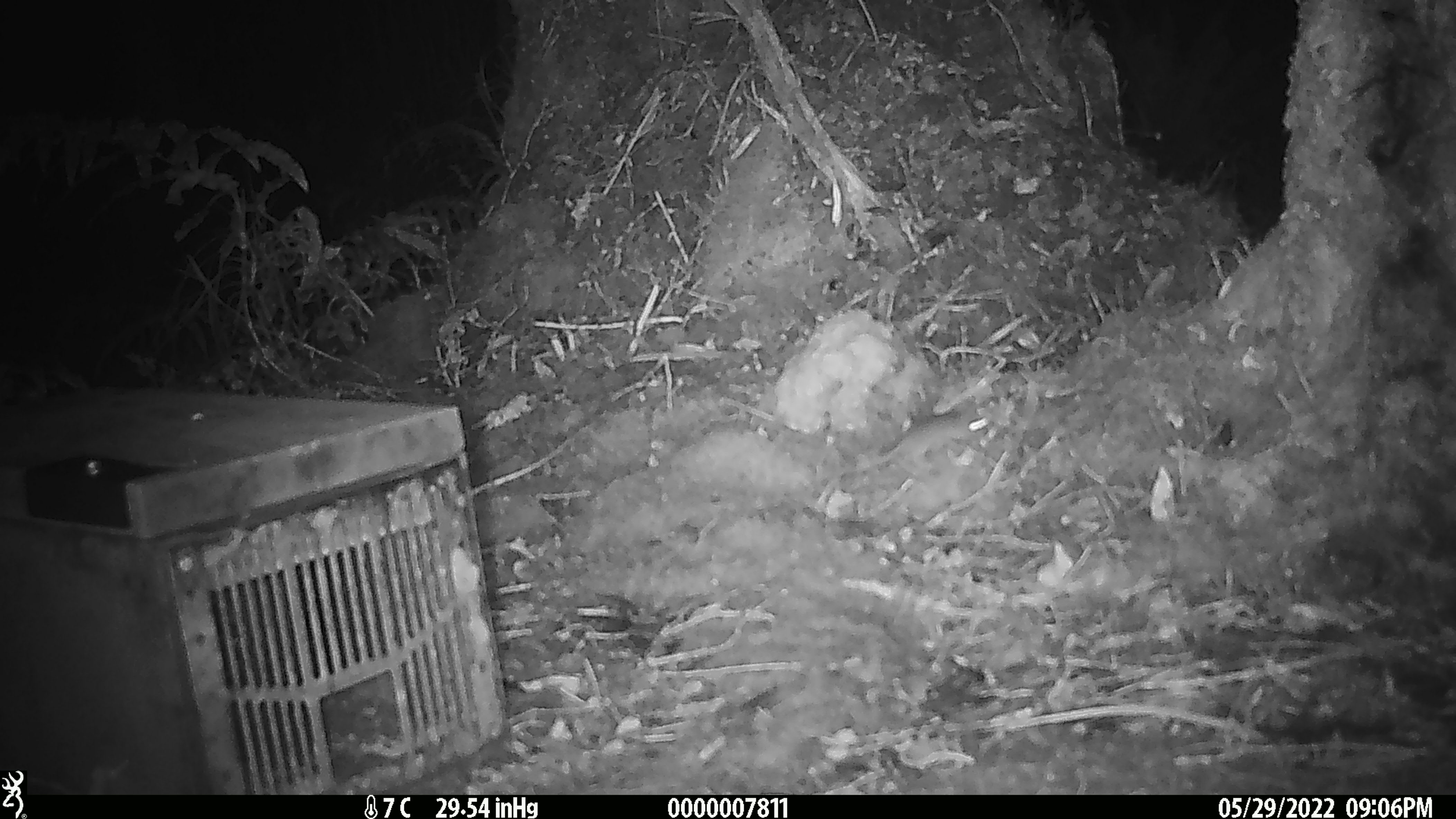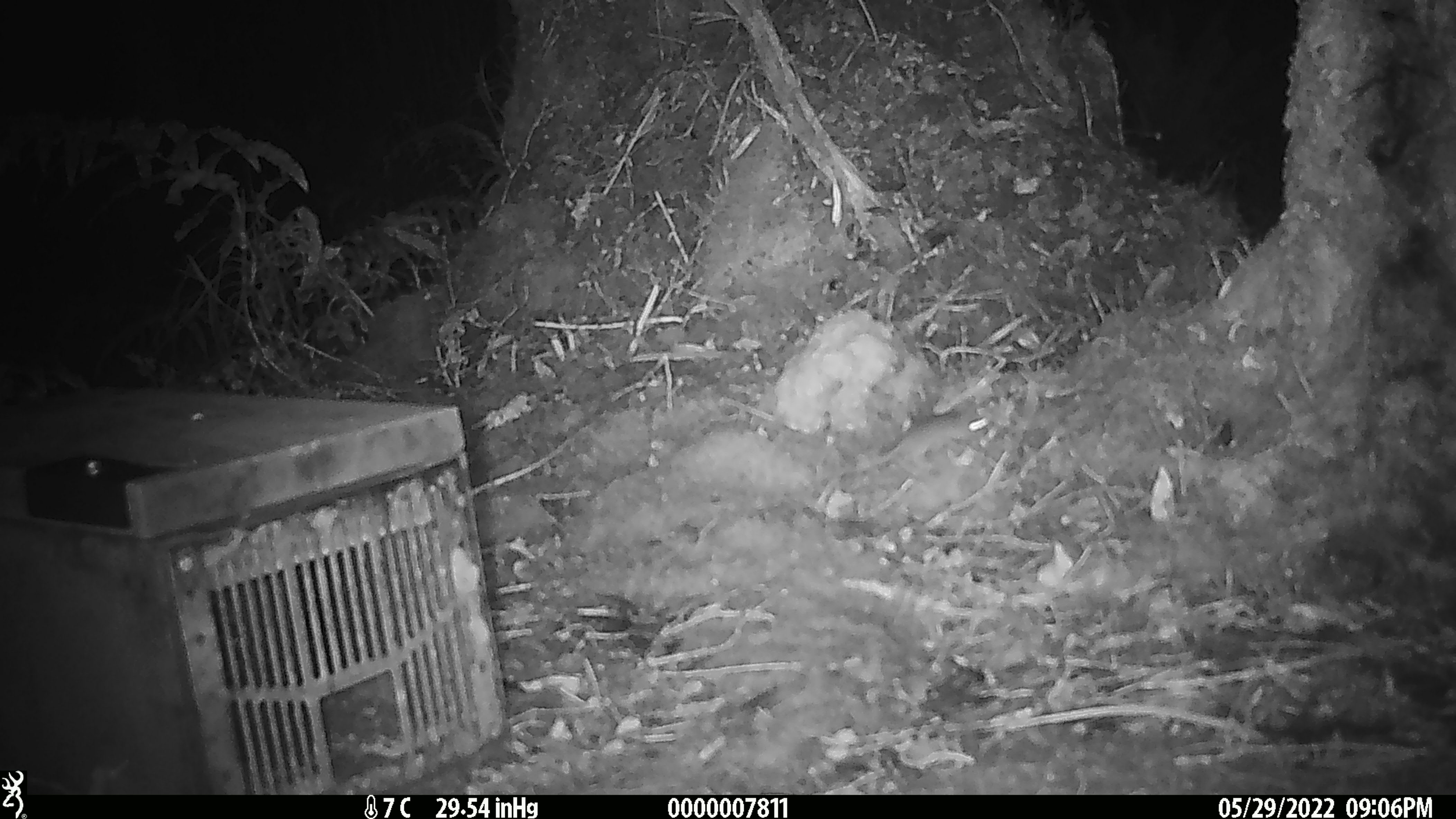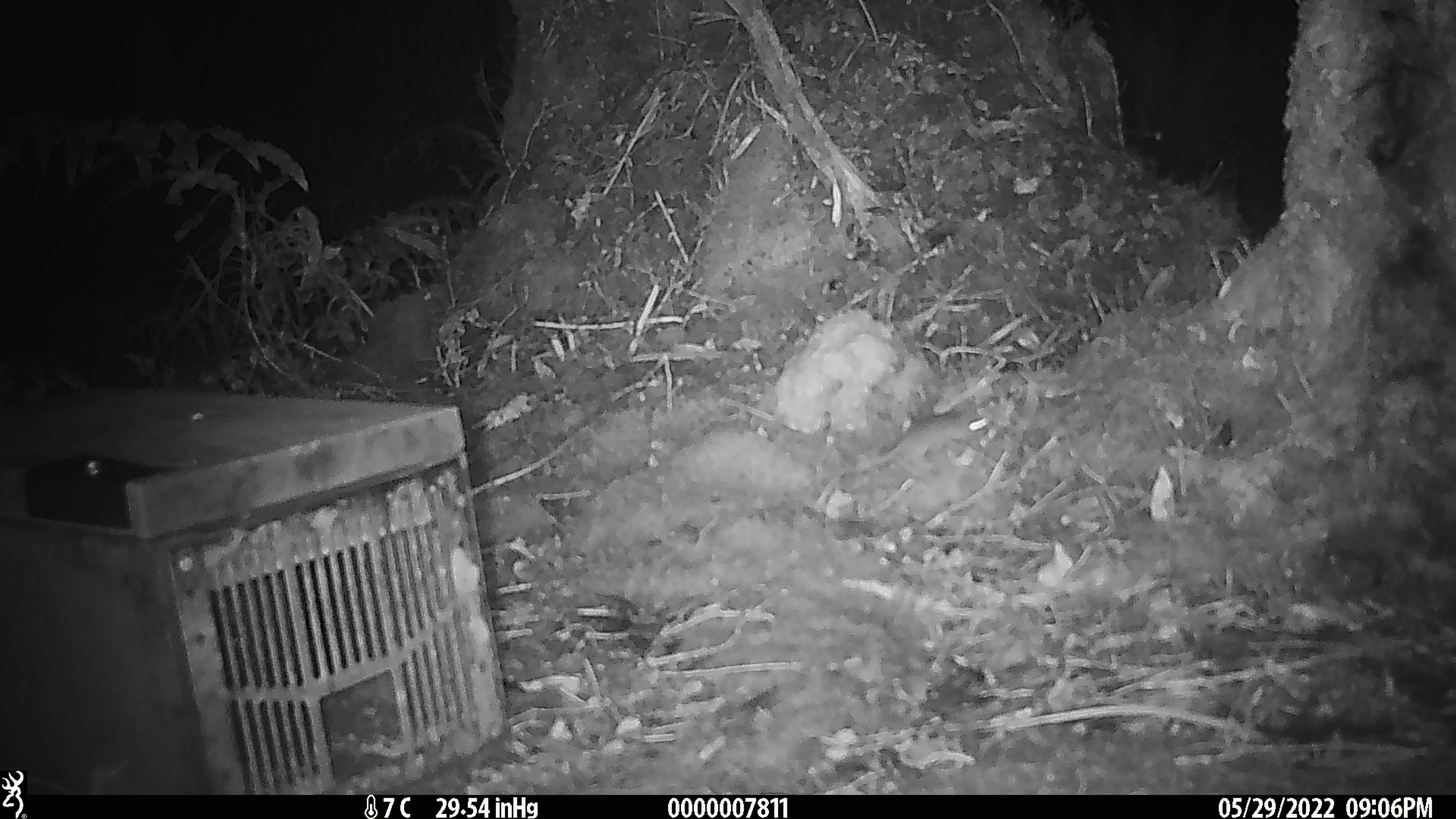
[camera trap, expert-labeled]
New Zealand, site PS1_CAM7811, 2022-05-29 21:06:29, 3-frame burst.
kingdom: Animalia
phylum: Chordata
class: Mammalia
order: Rodentia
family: Muridae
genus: Mus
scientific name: Mus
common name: mouse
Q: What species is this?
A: Mouse (Mus).